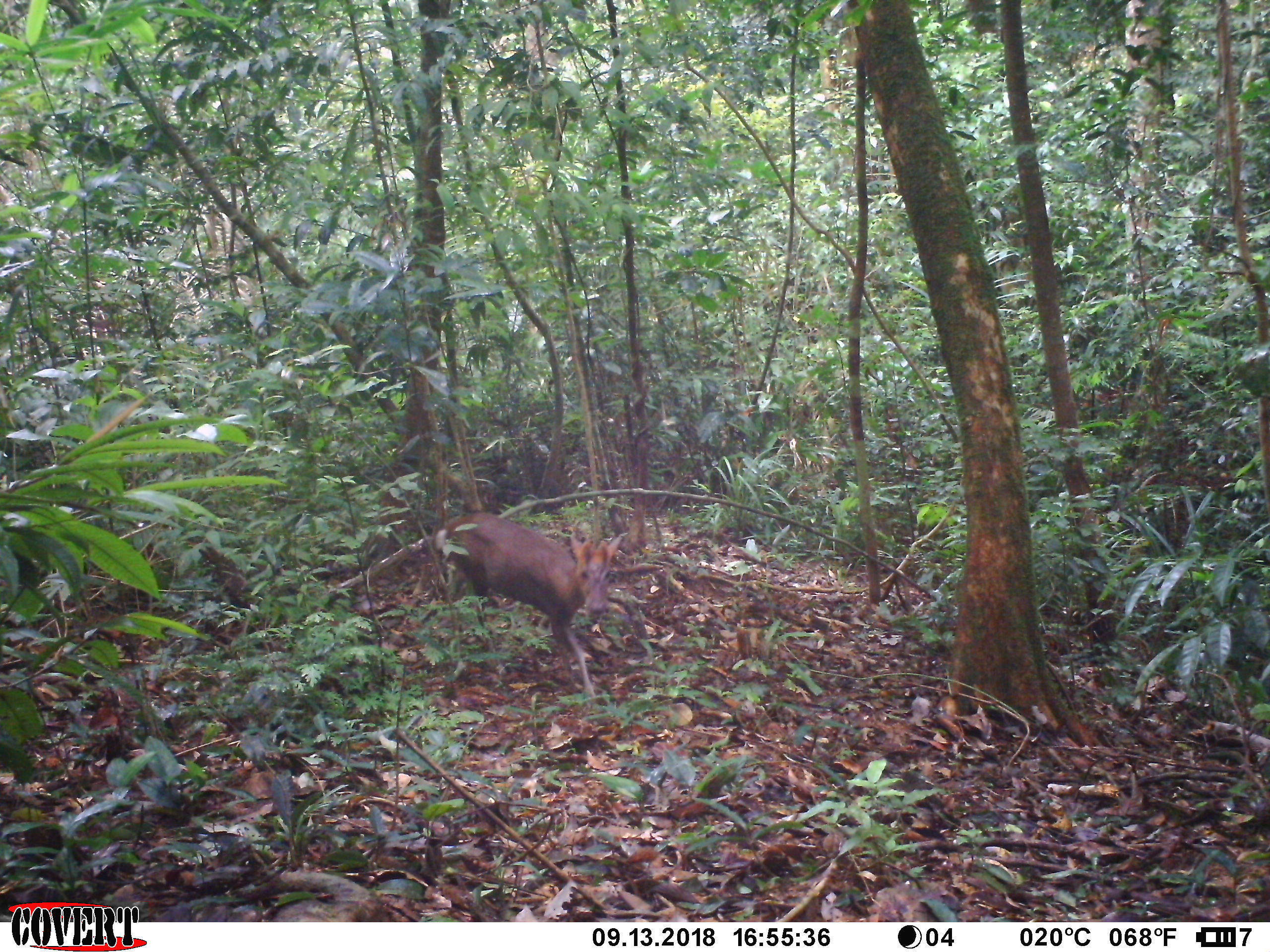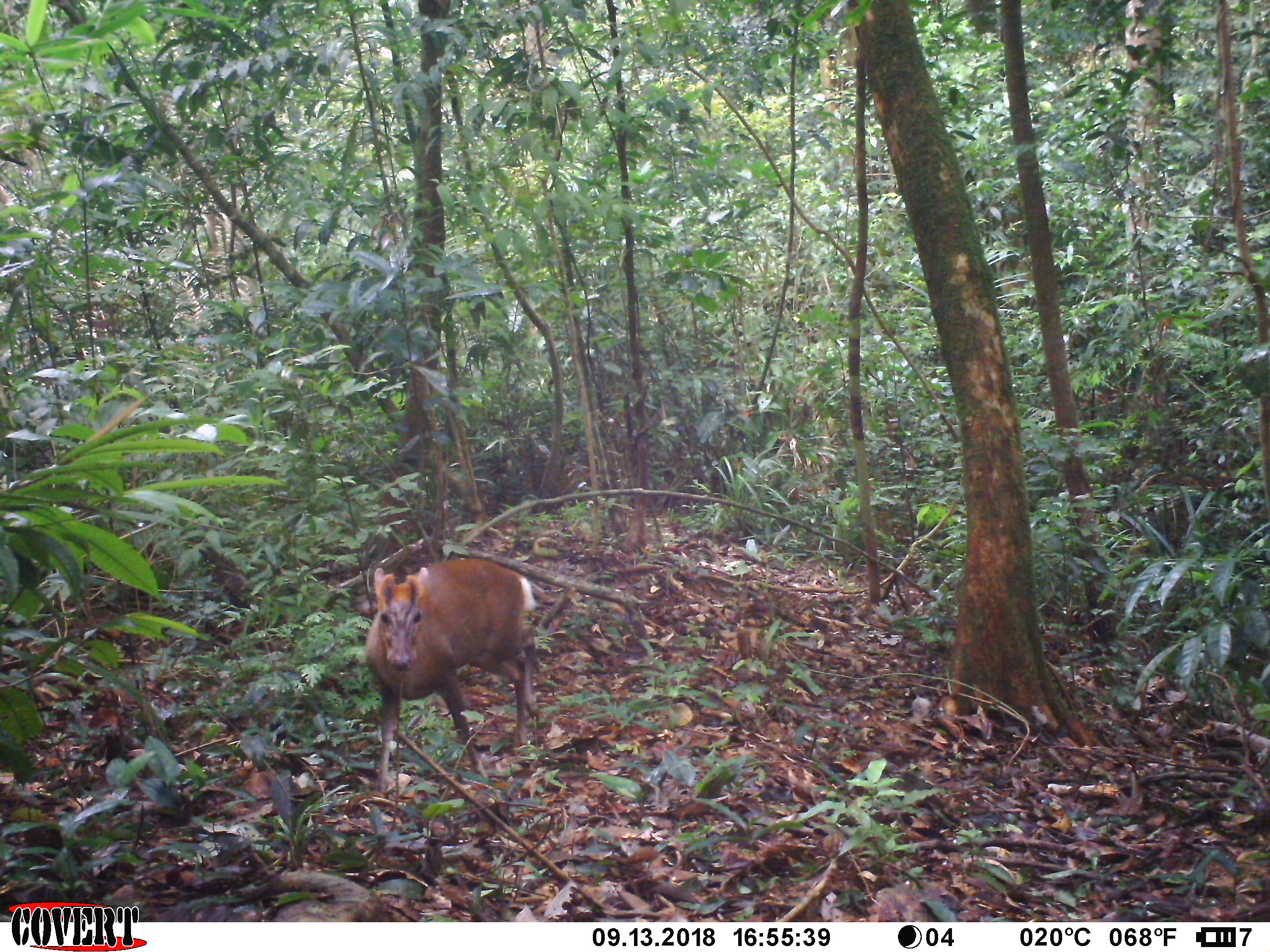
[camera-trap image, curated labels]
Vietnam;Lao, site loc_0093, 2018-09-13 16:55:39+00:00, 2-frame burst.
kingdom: Animalia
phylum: Chordata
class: Mammalia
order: Artiodactyla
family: Cervidae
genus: Muntiacus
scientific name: Muntiacus rooseveltorum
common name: roosevelt's muntjac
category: roosevelts muntjac group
Roosevelts muntjac group (roosevelt's muntjac) (Muntiacus rooseveltorum). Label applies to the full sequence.